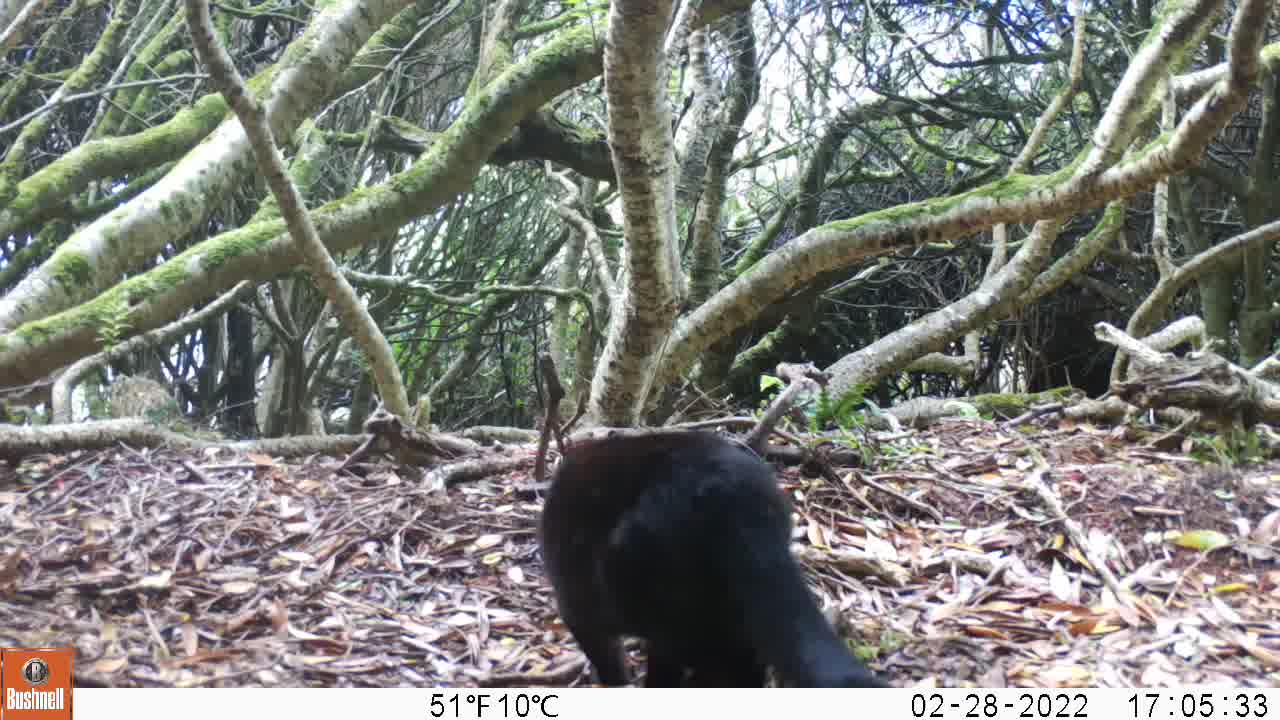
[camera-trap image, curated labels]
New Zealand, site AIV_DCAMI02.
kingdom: Animalia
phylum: Chordata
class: Mammalia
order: Carnivora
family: Felidae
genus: Felis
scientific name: Felis catus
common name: domestic cat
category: cat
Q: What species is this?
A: Cat (domestic cat) (Felis catus).